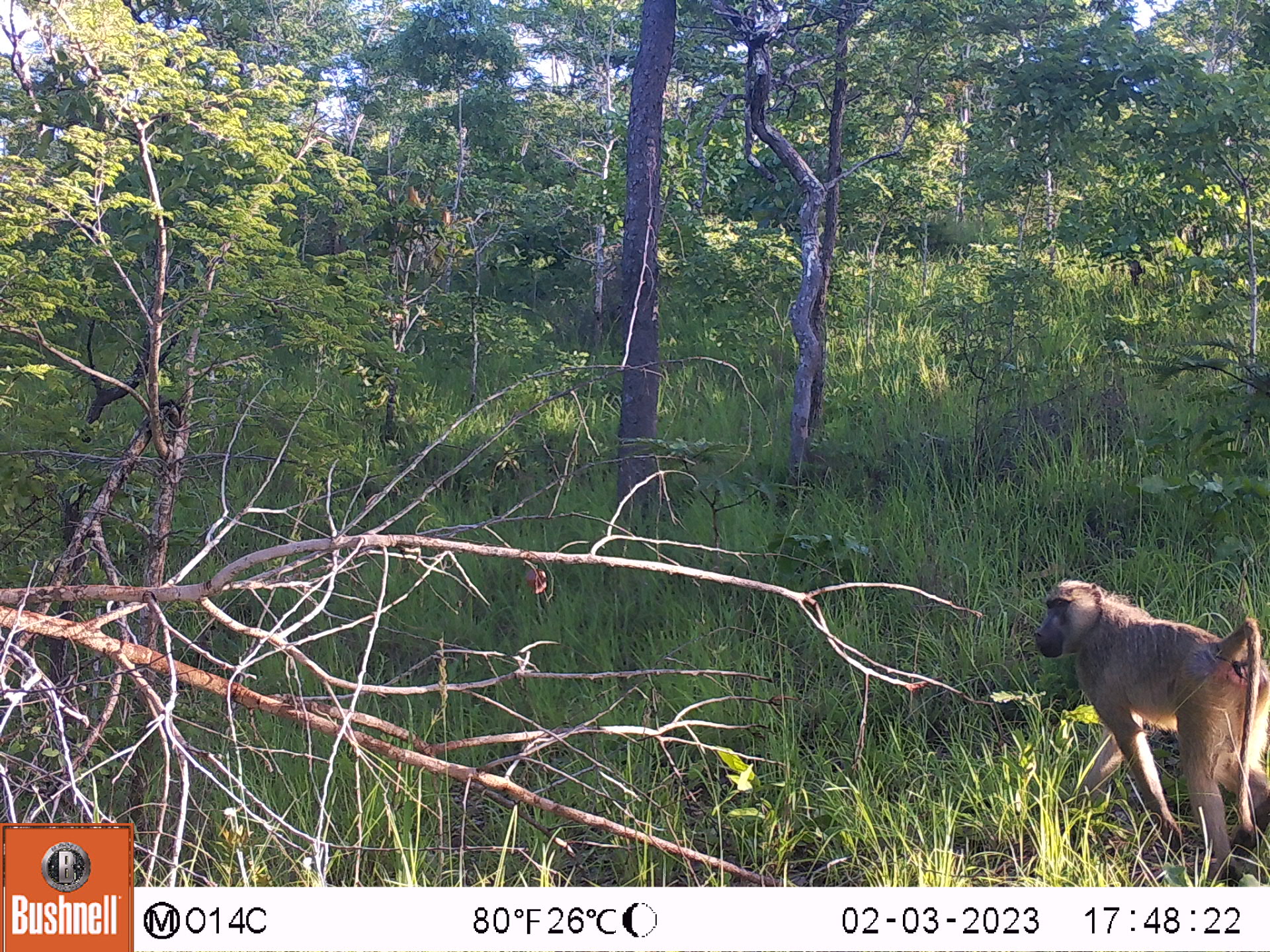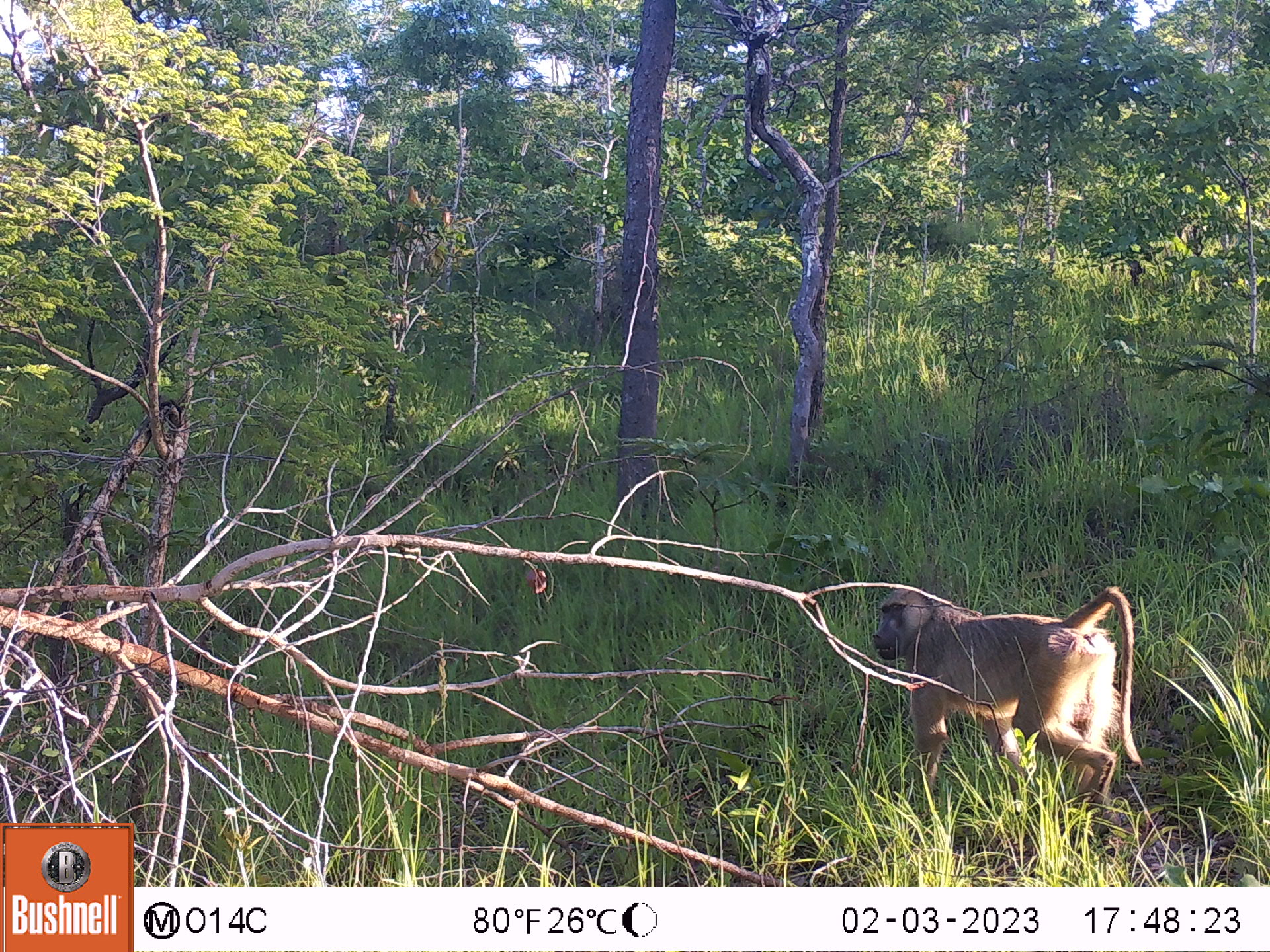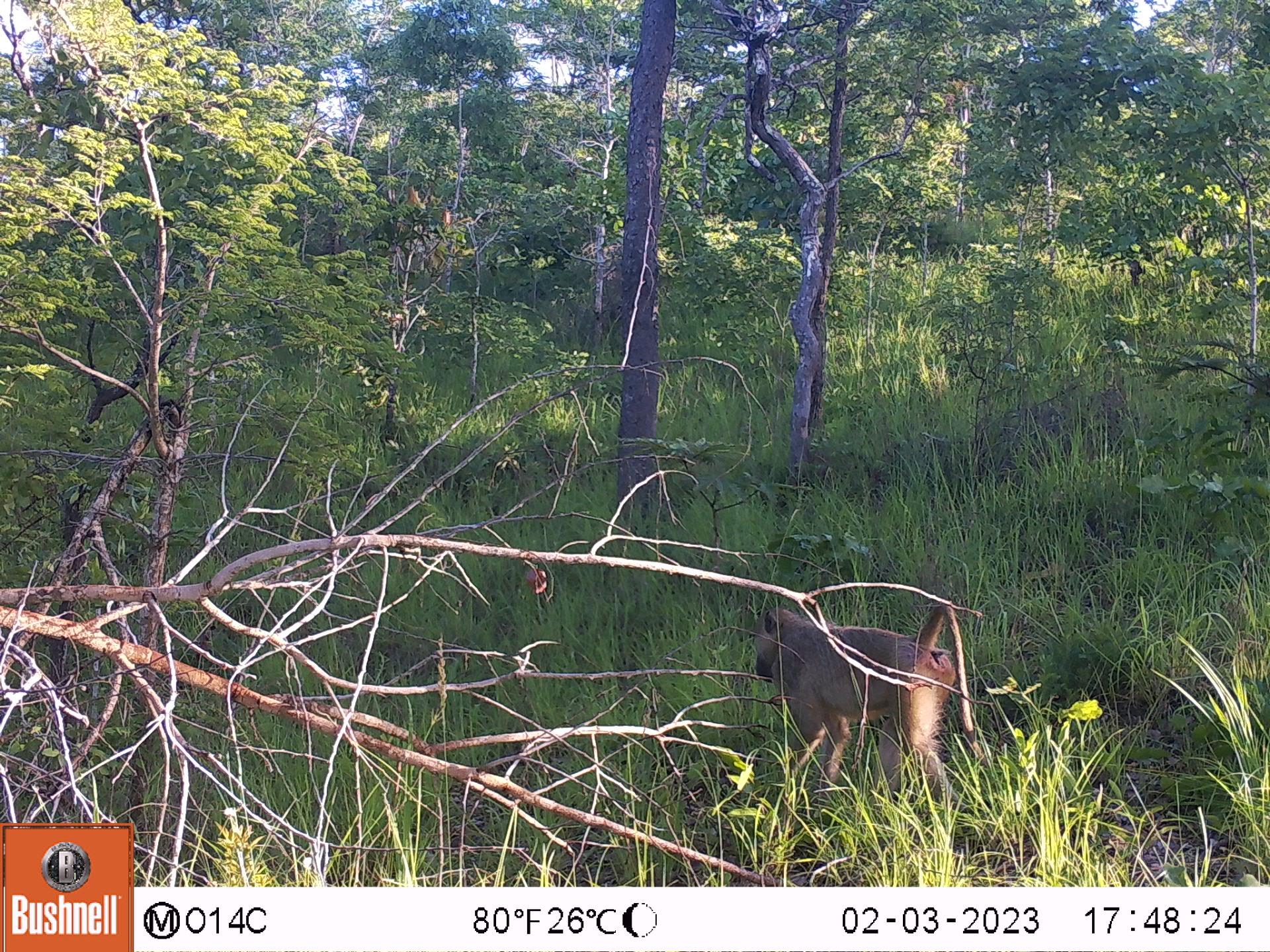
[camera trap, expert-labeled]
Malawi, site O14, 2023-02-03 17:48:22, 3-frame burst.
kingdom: Animalia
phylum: Chordata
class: Mammalia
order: Primates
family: Cercopithecidae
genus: Papio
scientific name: Papio cynocephalus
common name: yellow baboon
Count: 1.